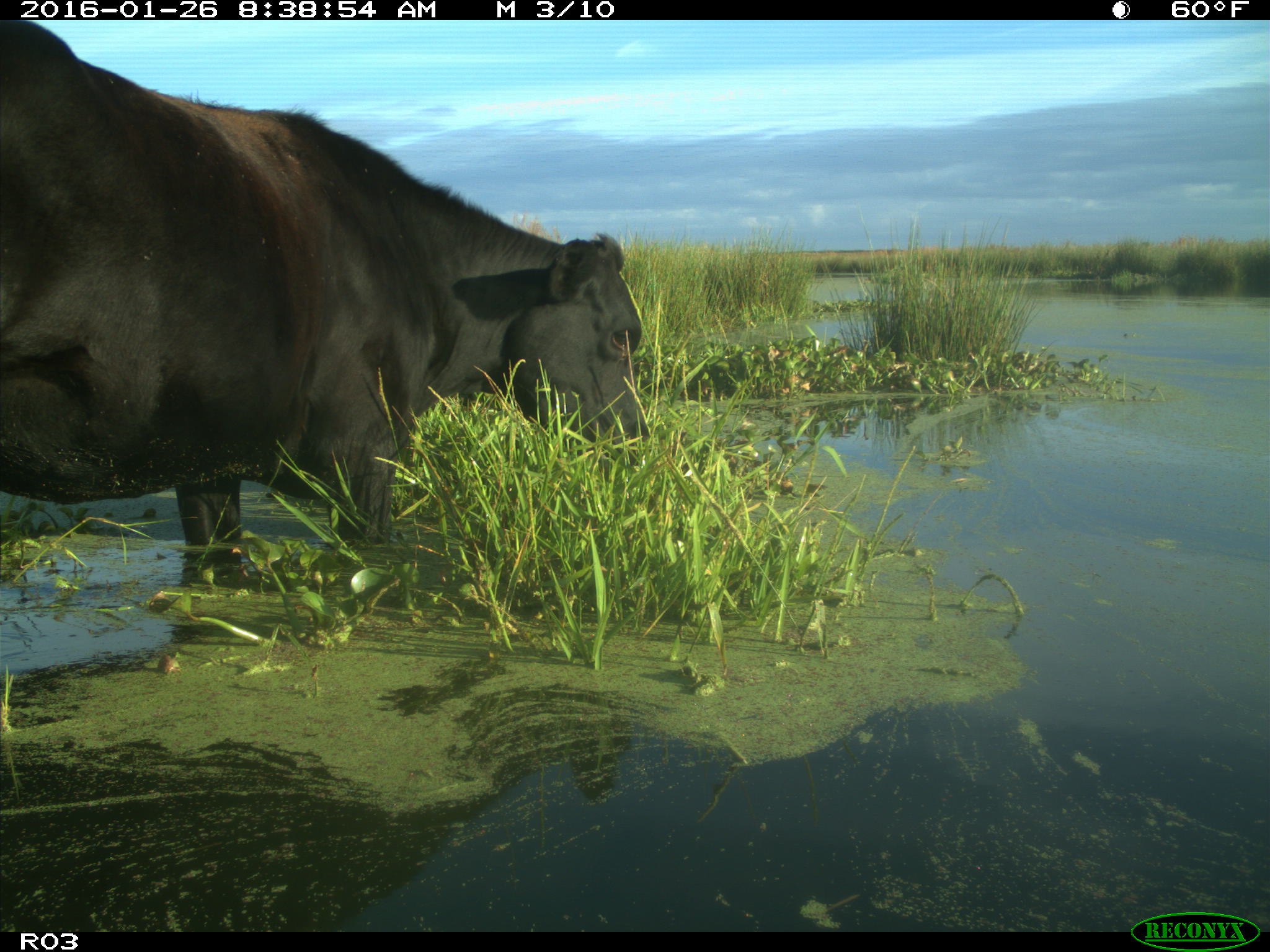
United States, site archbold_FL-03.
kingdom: Animalia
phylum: Chordata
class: Mammalia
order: Artiodactyla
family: Bovidae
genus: Bos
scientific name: Bos taurus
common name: domestic cow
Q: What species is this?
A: Bos taurus (domestic cow).